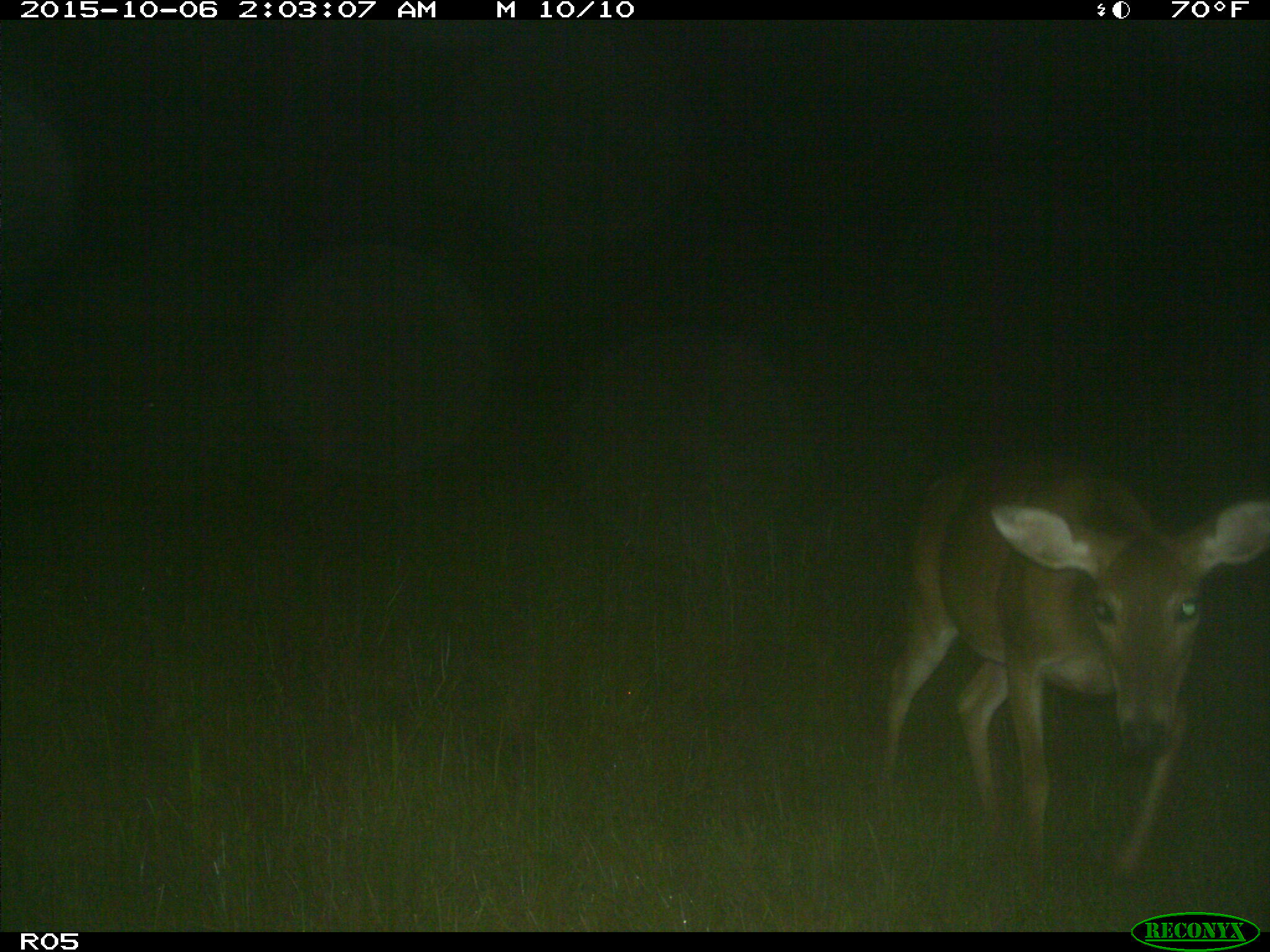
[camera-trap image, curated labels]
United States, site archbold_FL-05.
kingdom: Animalia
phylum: Chordata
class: Mammalia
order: Artiodactyla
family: Cervidae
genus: Odocoileus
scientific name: Odocoileus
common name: deer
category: unidentified deer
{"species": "unidentified deer (deer) (Odocoileus)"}